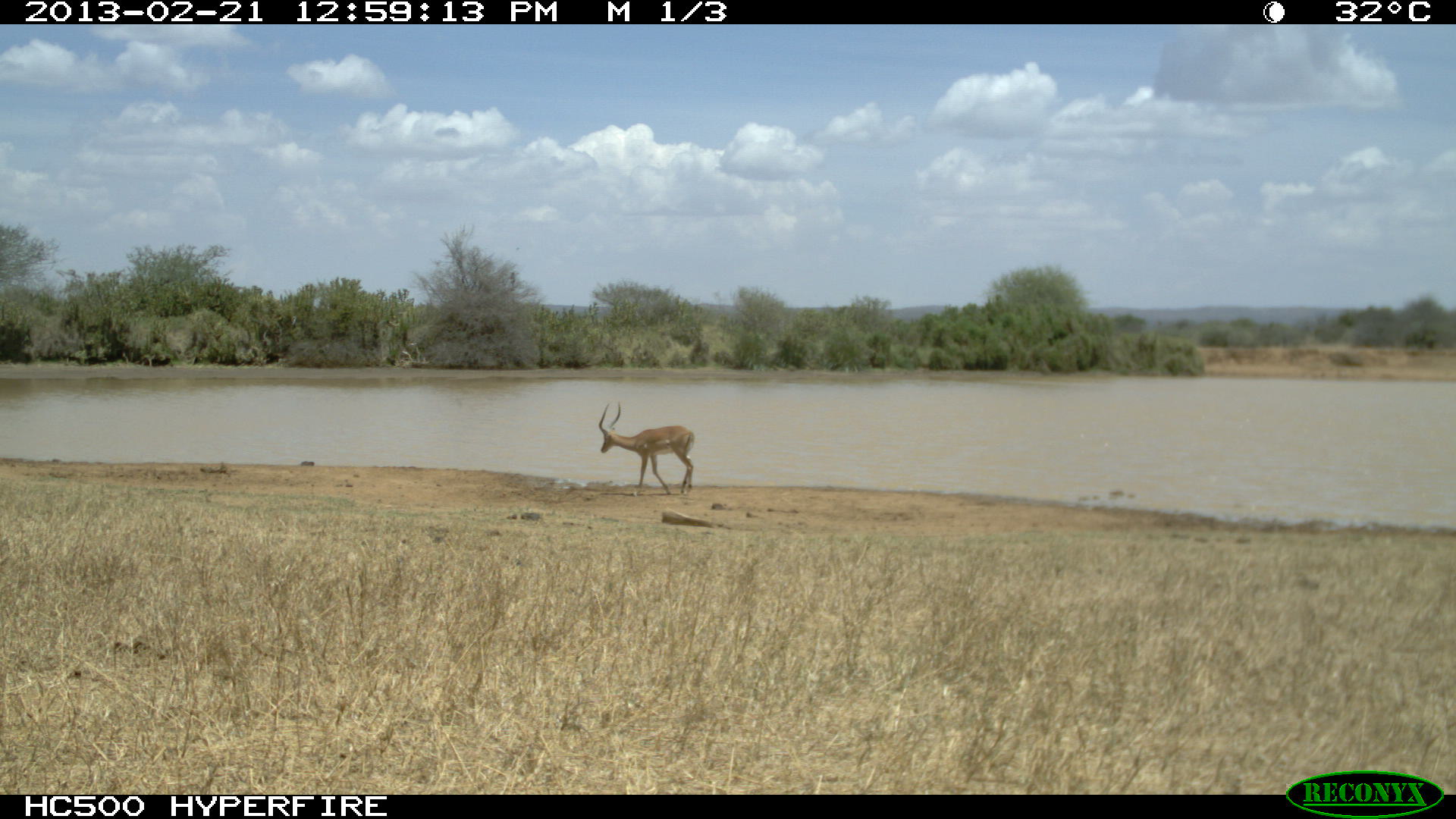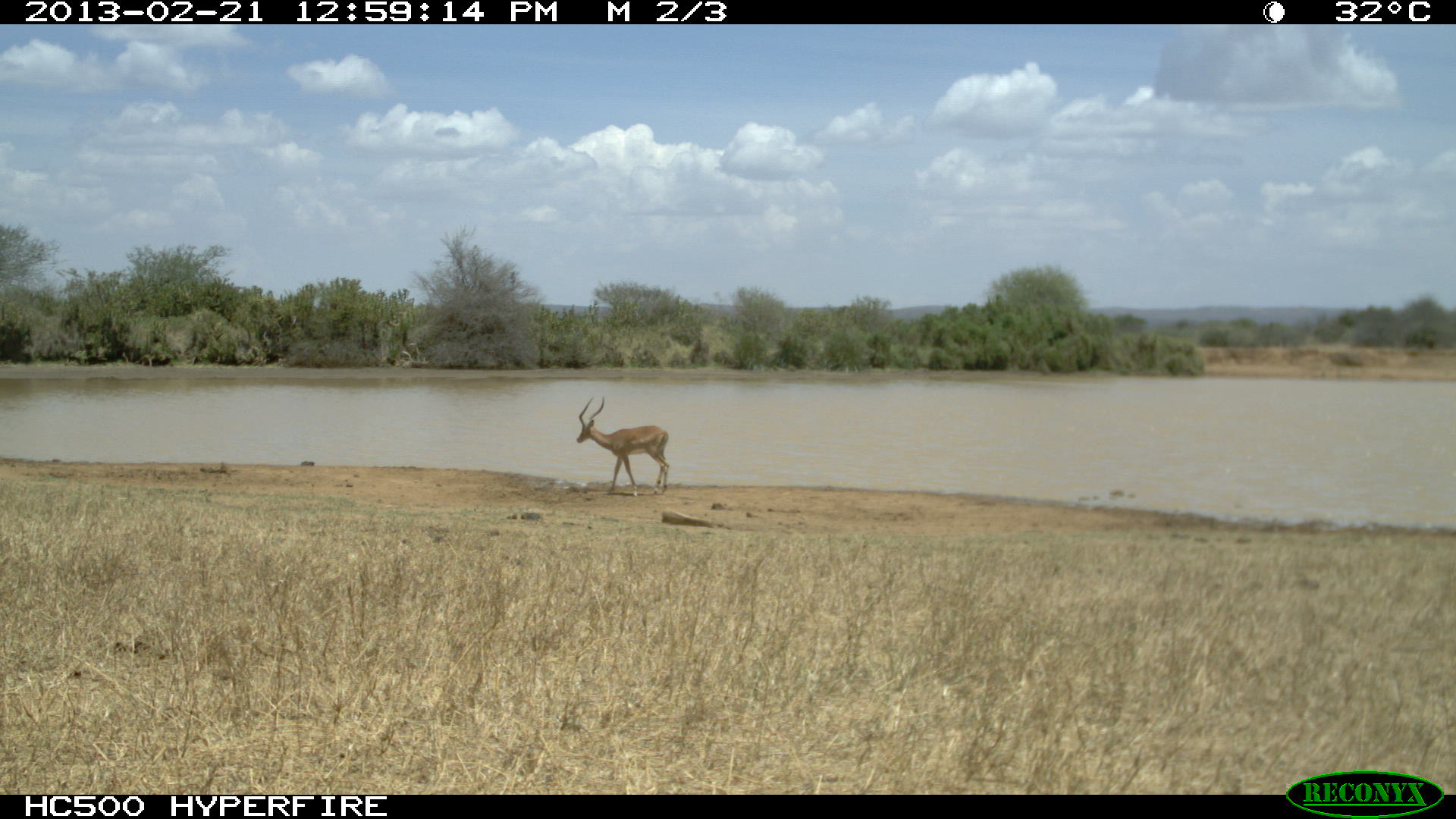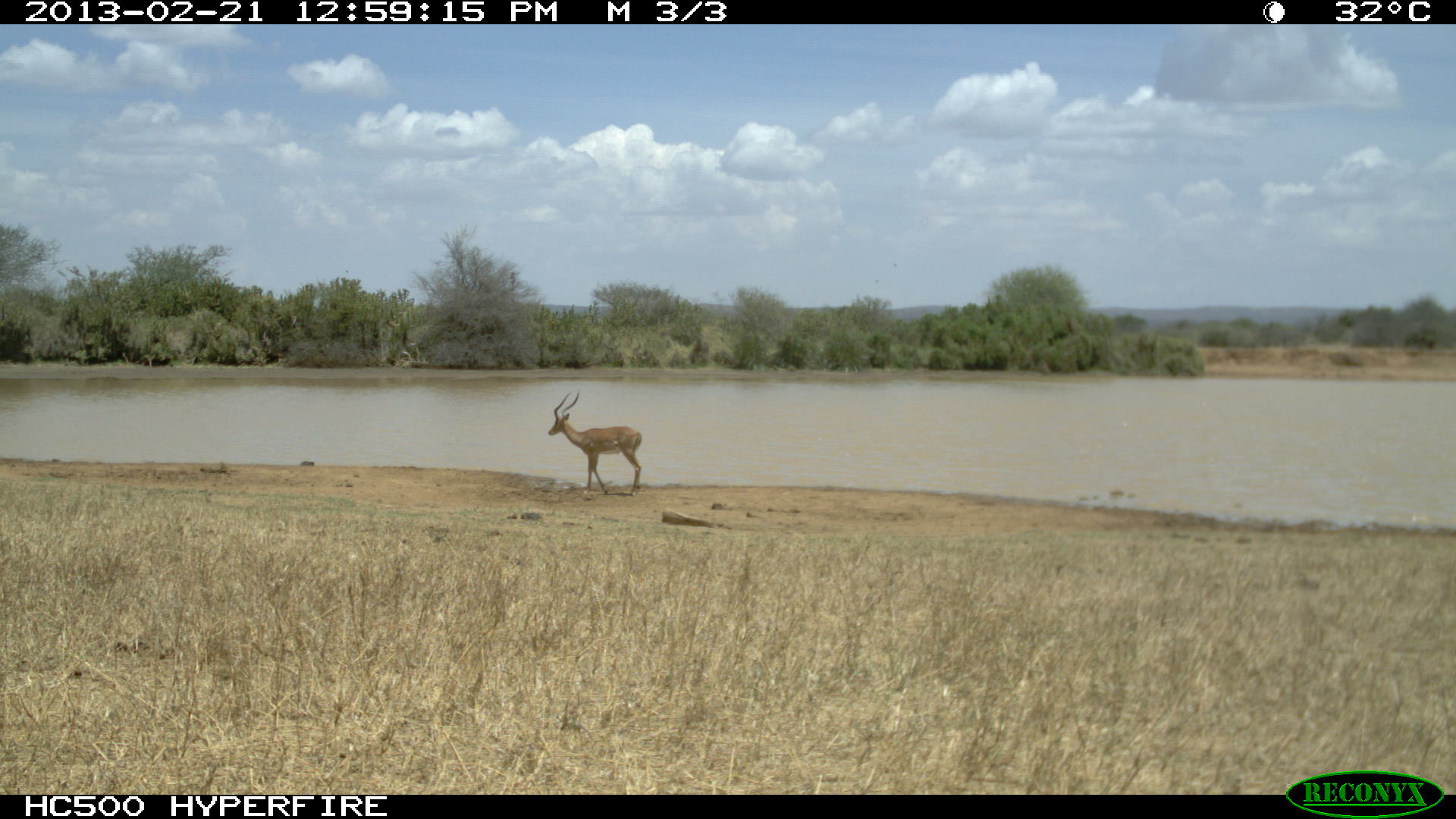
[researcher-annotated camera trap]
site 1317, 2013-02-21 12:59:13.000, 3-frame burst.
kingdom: Animalia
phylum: Chordata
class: Mammalia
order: Artiodactyla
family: Bovidae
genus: Aepyceros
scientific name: Aepyceros melampus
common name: impala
Aepyceros melampus (impala), count 1.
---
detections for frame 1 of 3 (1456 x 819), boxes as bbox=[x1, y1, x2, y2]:
aepyceros melampus: bbox=[598, 401, 694, 495]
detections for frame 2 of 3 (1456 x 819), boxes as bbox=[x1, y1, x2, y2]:
aepyceros melampus: bbox=[575, 396, 670, 496]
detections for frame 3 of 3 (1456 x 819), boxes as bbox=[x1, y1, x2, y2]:
aepyceros melampus: bbox=[547, 389, 642, 497]